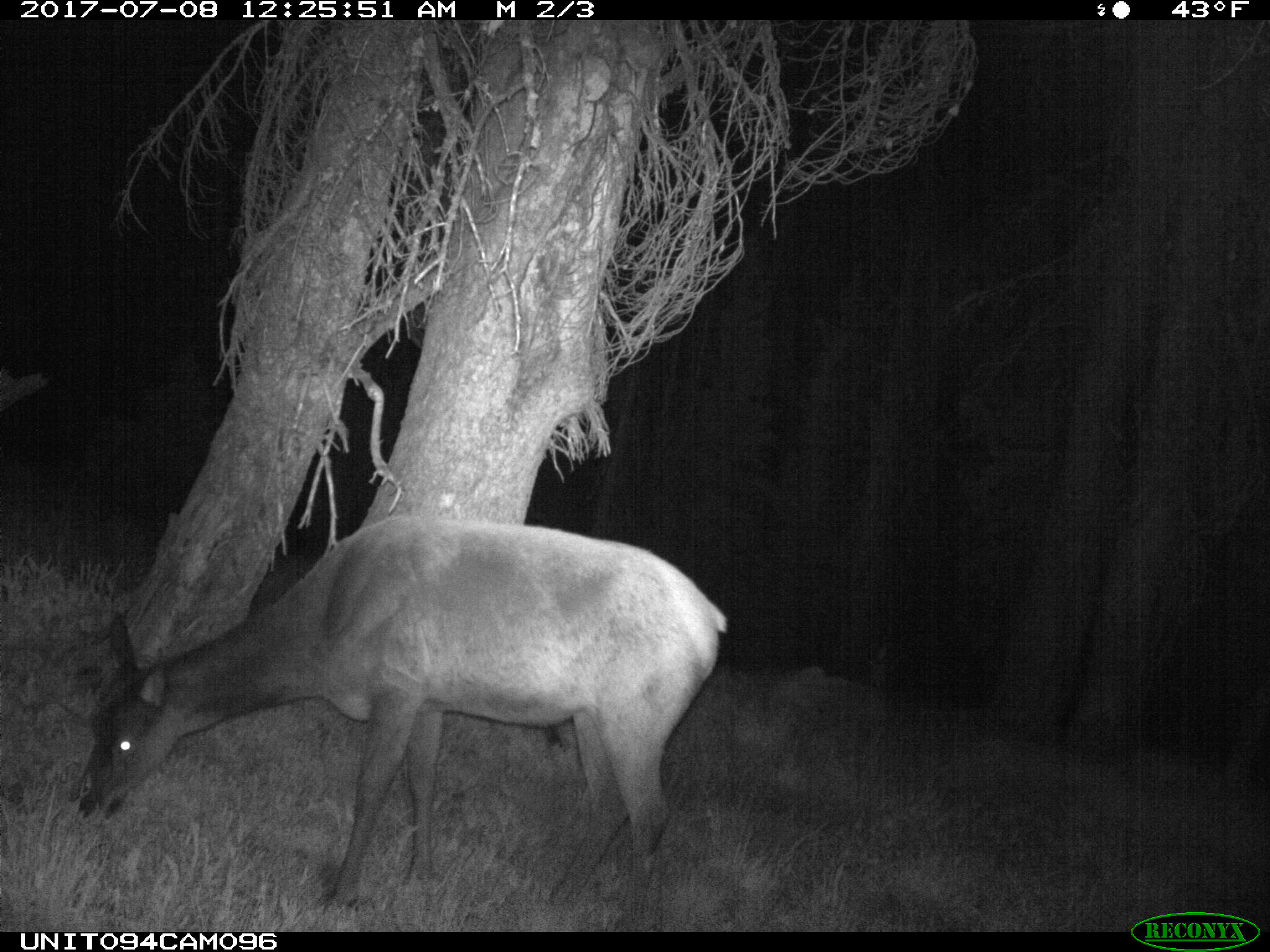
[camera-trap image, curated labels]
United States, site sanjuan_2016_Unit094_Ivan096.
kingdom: Animalia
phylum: Chordata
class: Mammalia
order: Artiodactyla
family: Cervidae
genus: Cervus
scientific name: Cervus elaphus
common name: red deer